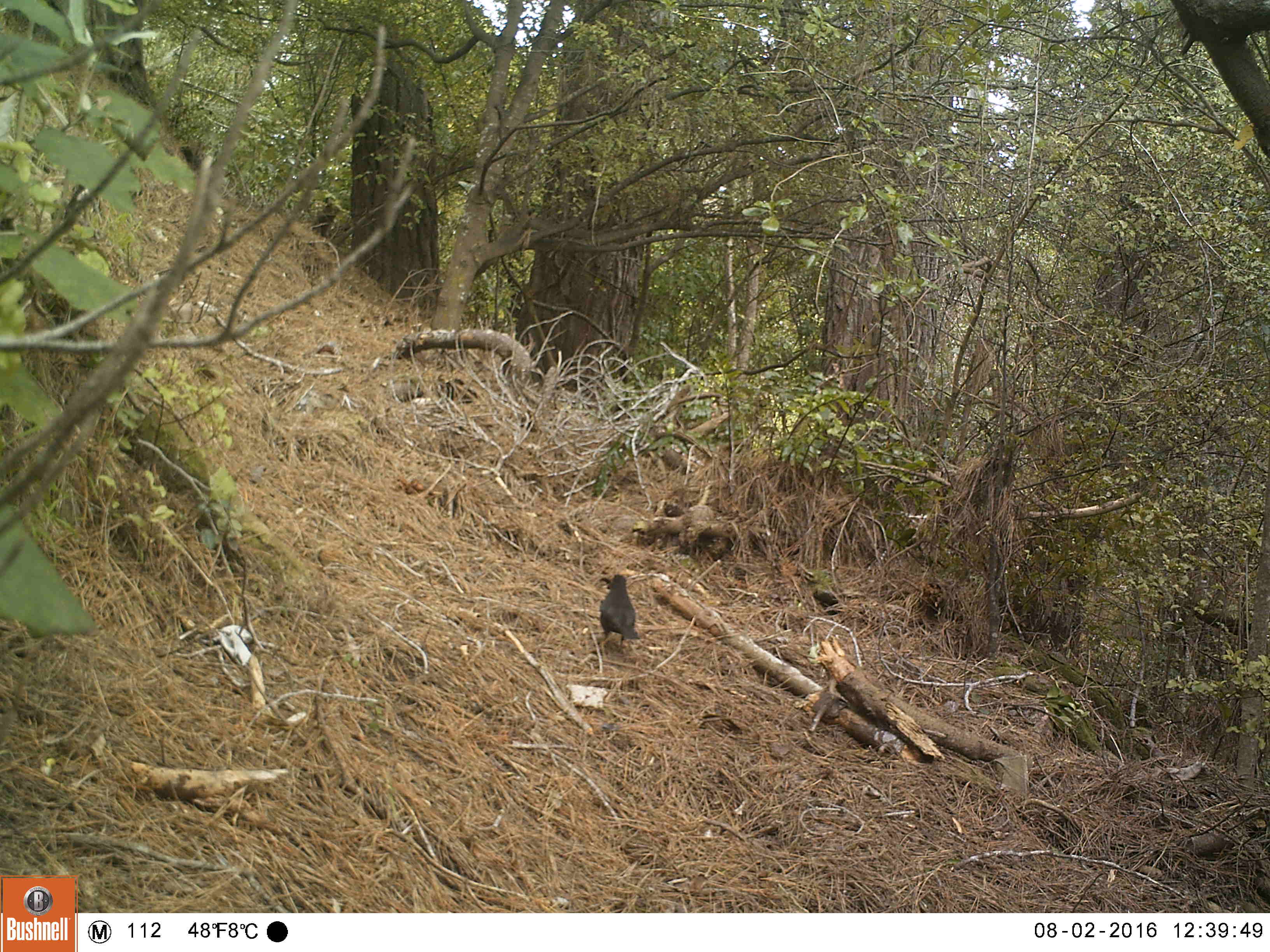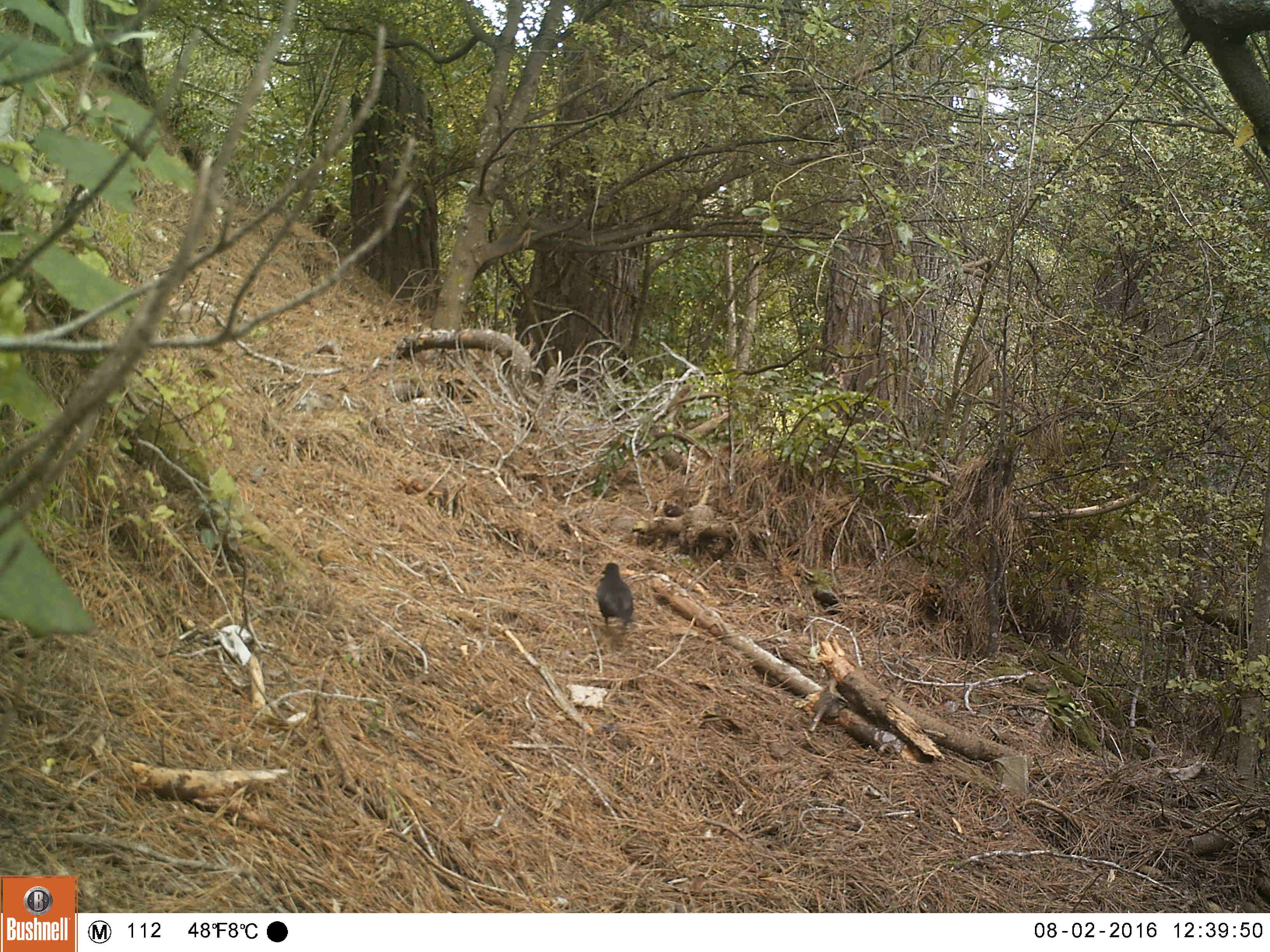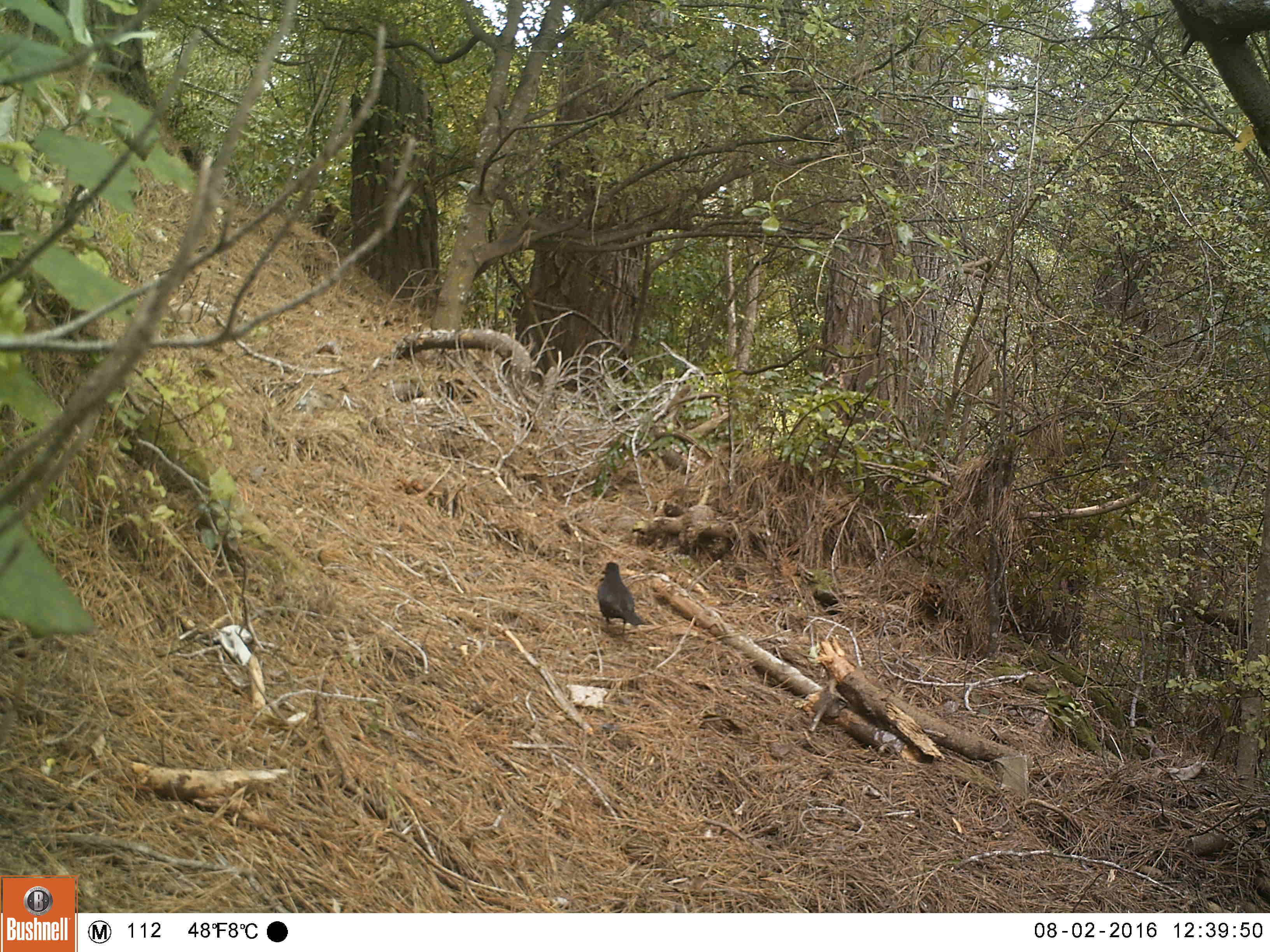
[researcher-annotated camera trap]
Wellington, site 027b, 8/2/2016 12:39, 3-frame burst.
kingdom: Animalia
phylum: Chordata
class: Aves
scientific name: Aves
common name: bird